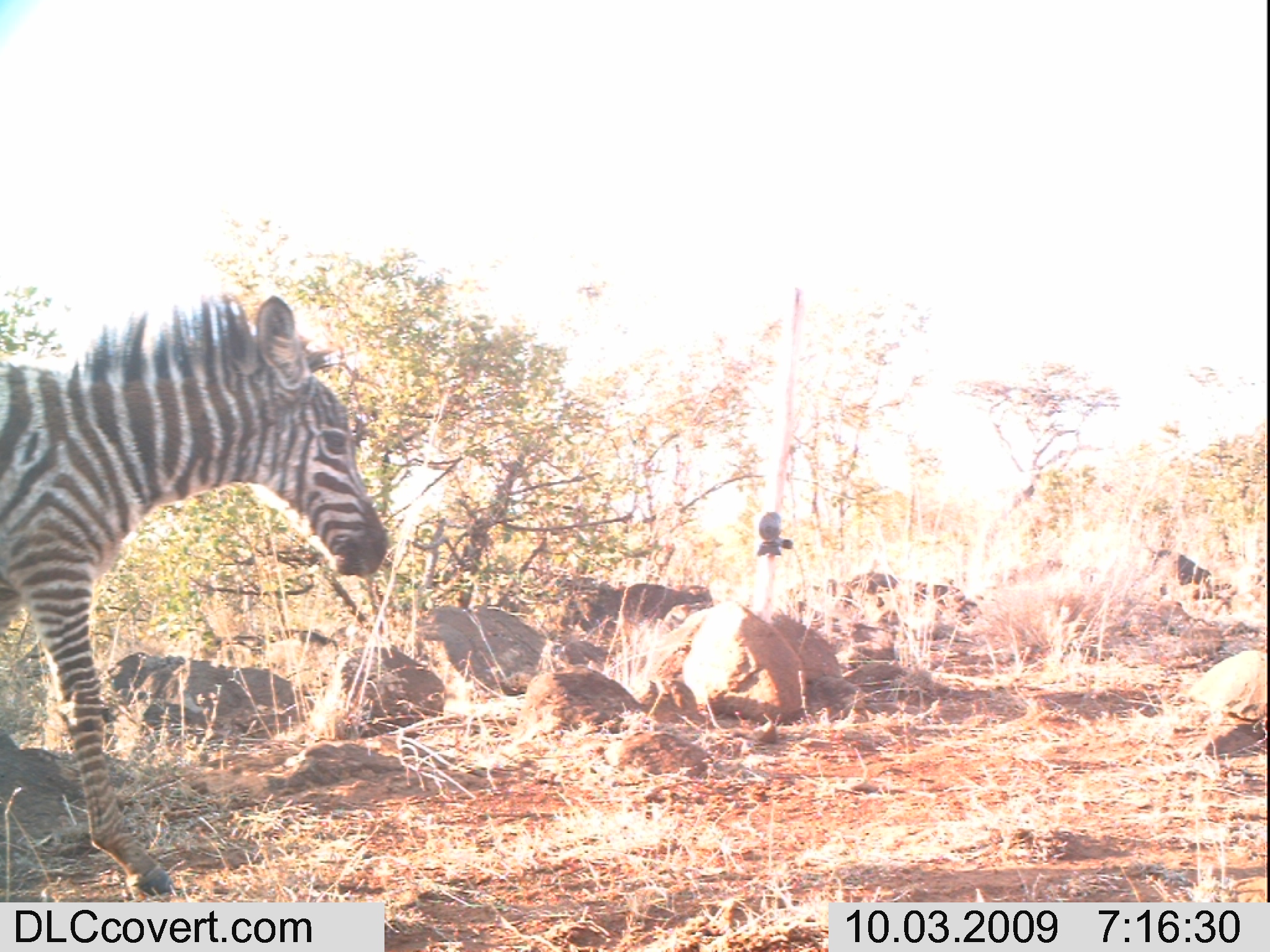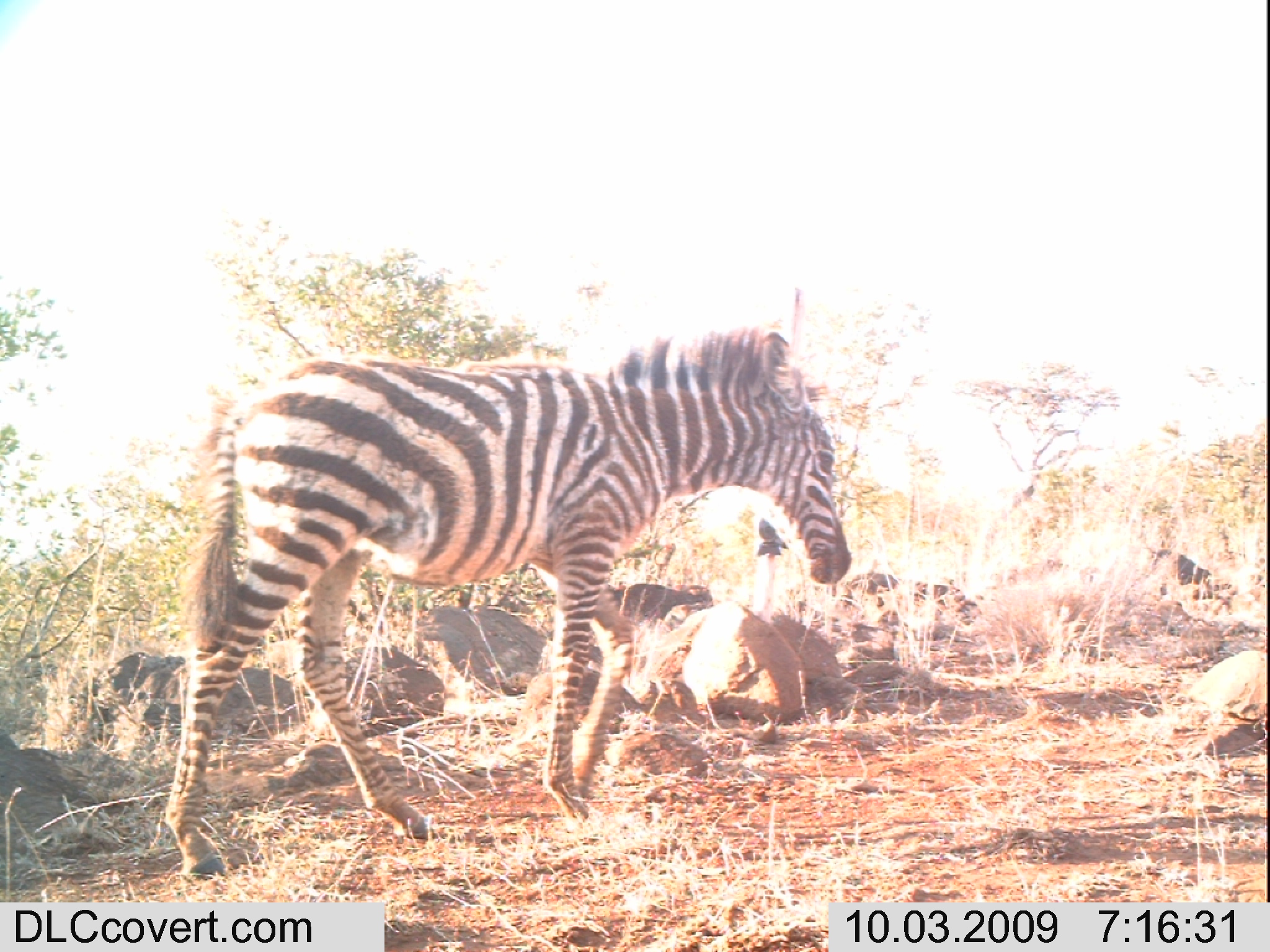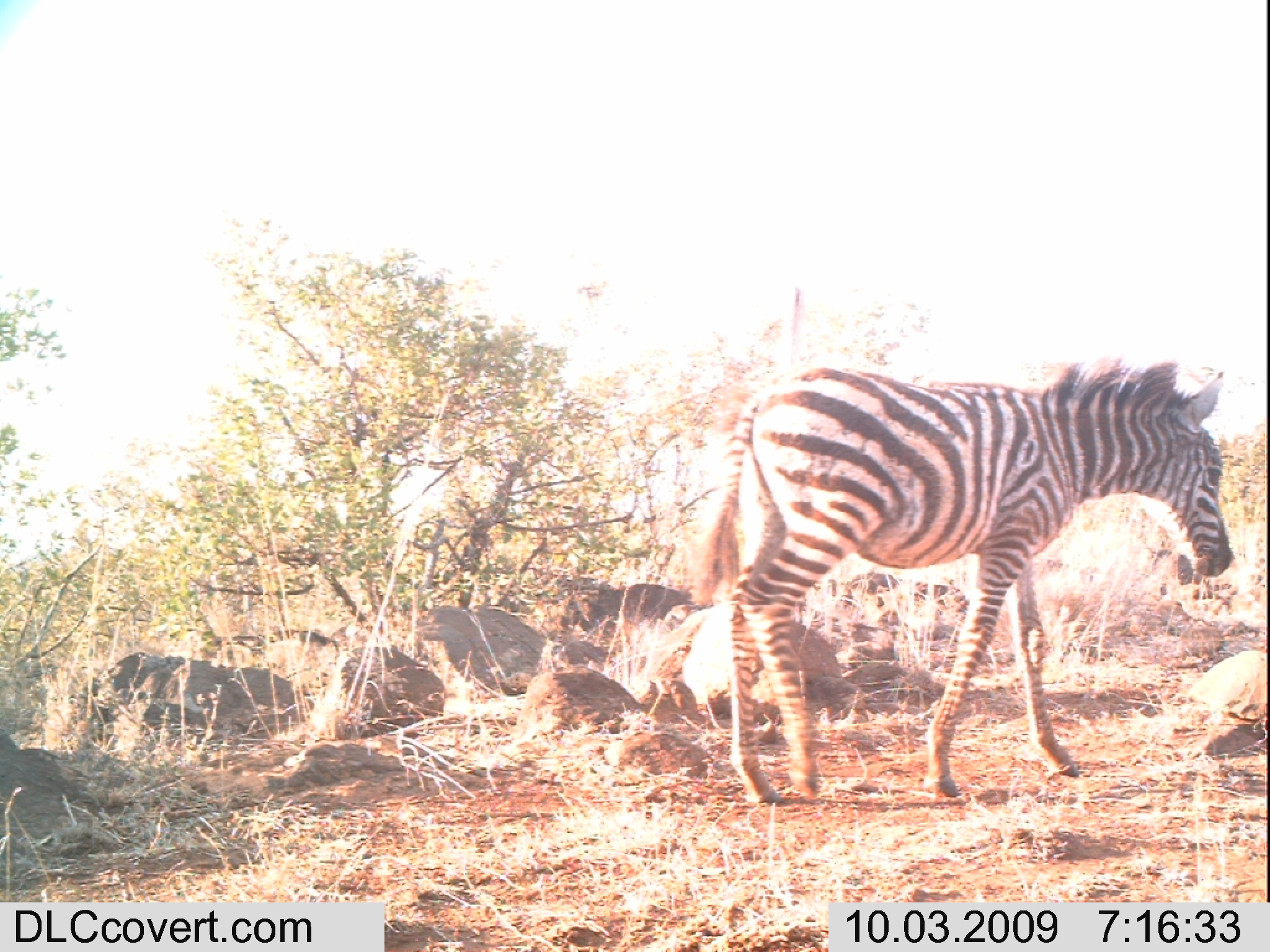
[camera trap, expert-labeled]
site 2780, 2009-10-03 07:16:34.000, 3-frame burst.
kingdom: Animalia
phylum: Chordata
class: Mammalia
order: Perissodactyla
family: Equidae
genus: Equus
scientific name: Equus quagga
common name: plains zebra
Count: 1.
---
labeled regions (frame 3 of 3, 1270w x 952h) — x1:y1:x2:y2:
equus quagga: 697:359:1234:806